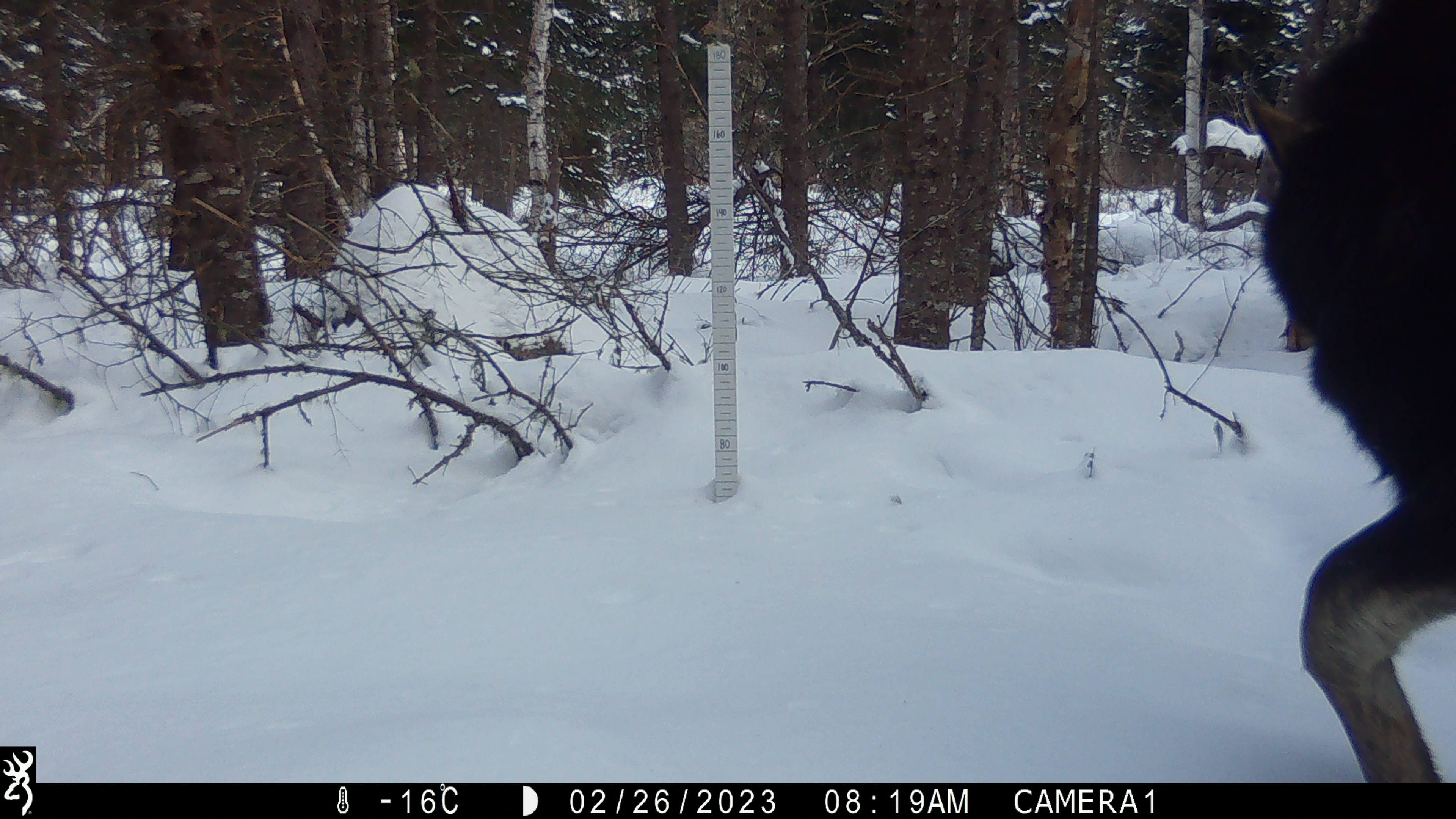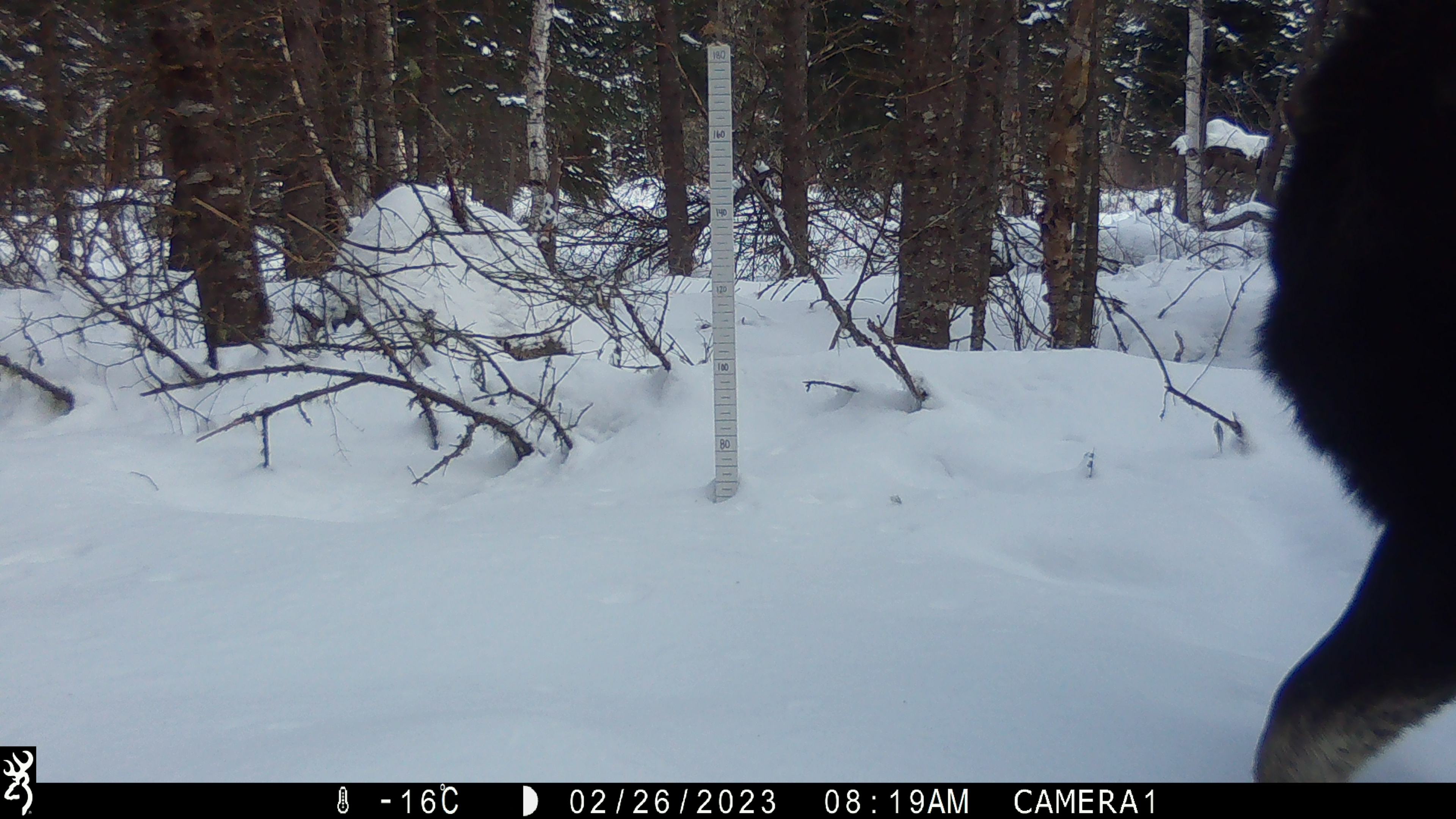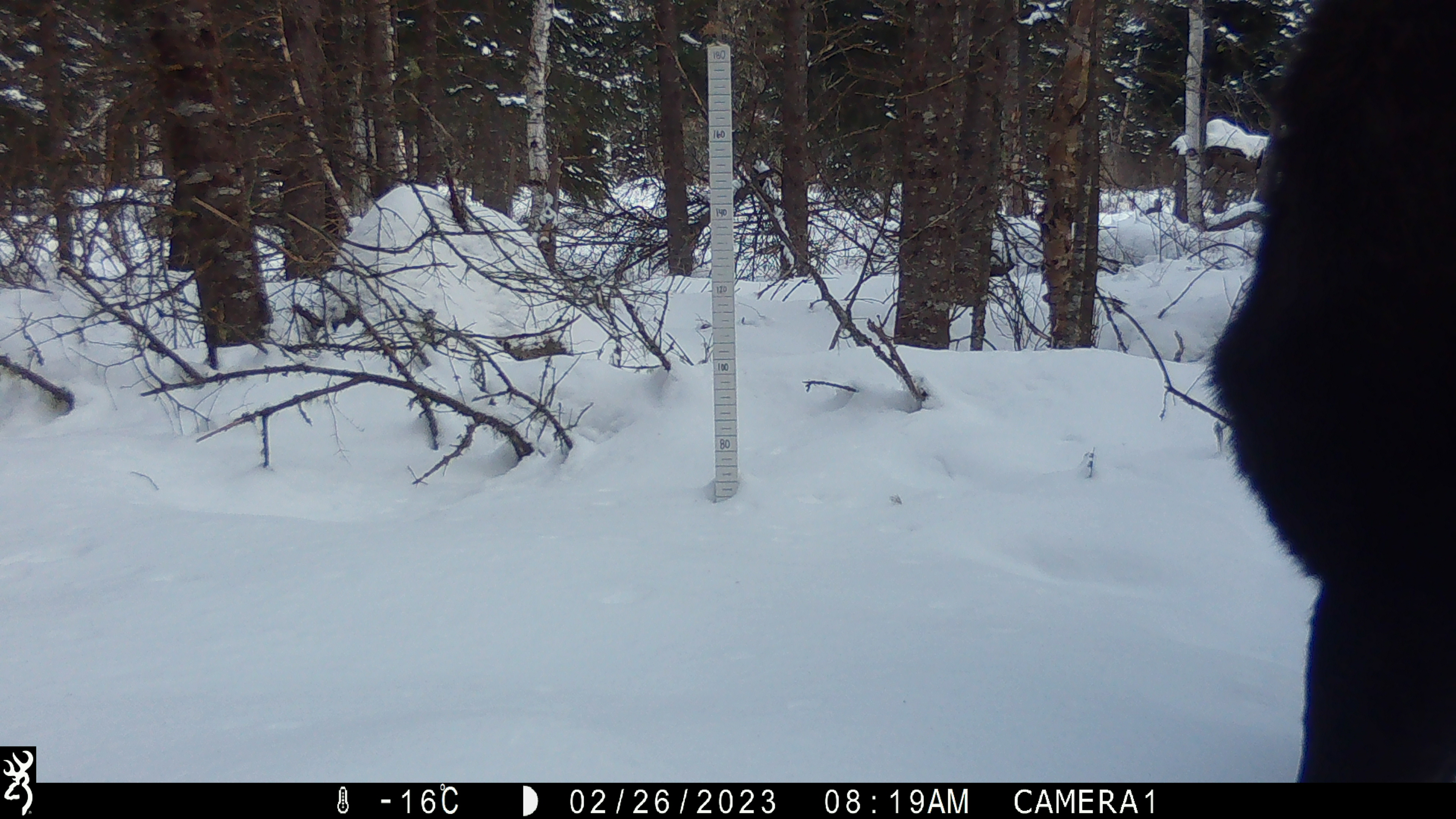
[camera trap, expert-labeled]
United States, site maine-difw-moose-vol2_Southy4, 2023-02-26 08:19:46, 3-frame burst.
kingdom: Animalia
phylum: Chordata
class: Mammalia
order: Artiodactyla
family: Cervidae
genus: Alces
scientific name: Alces alces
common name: moose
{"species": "moose (Alces alces)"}